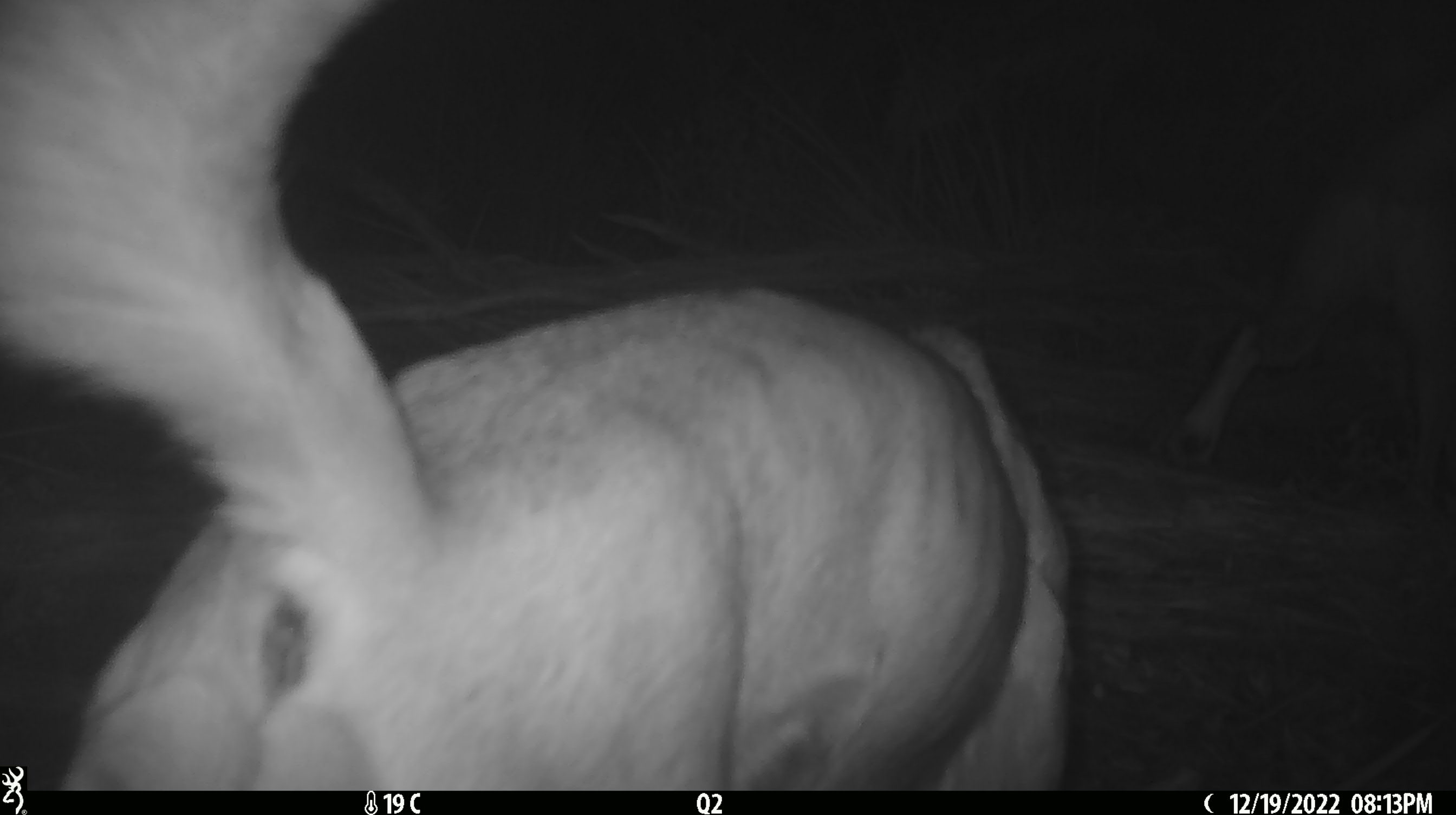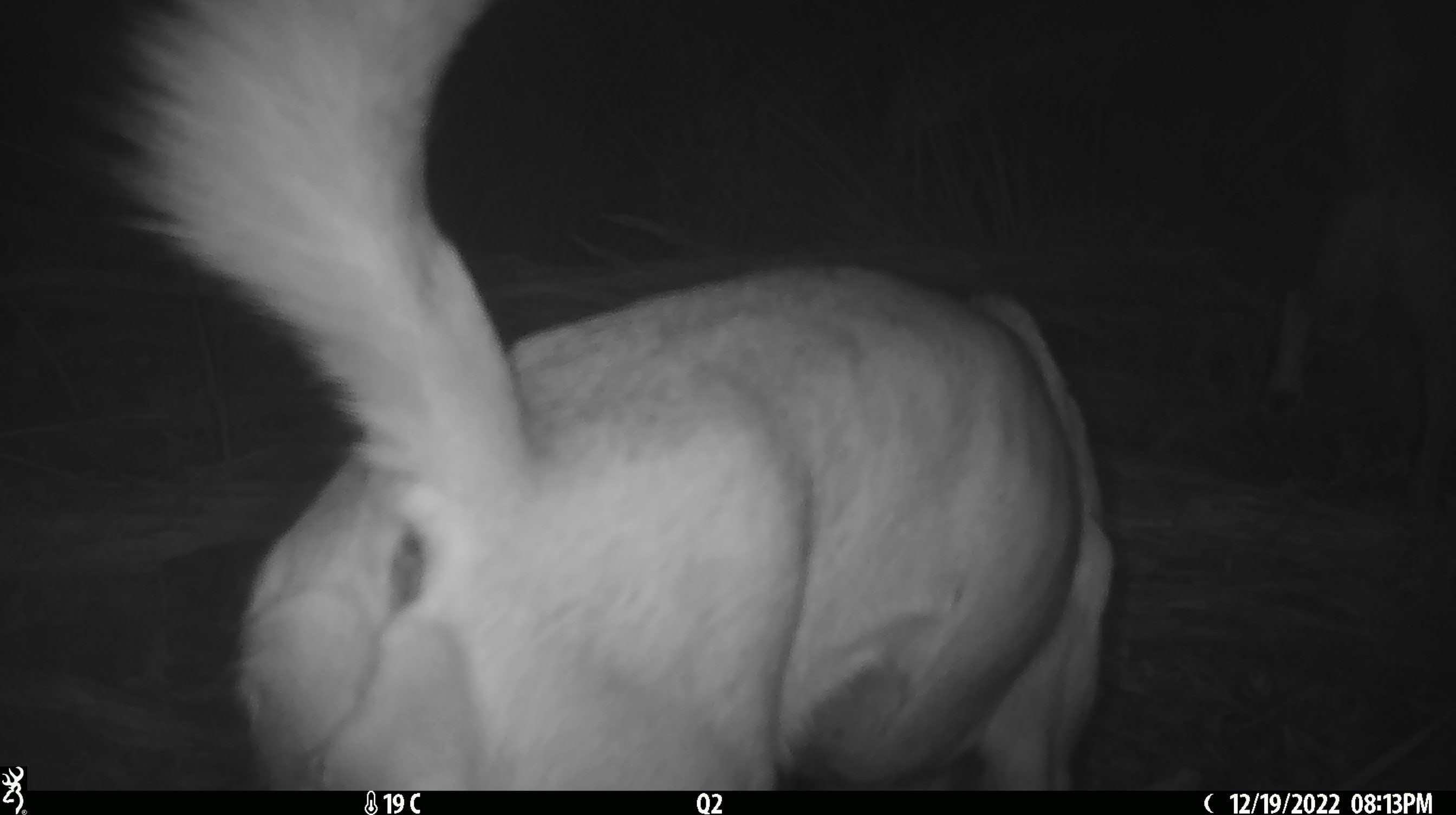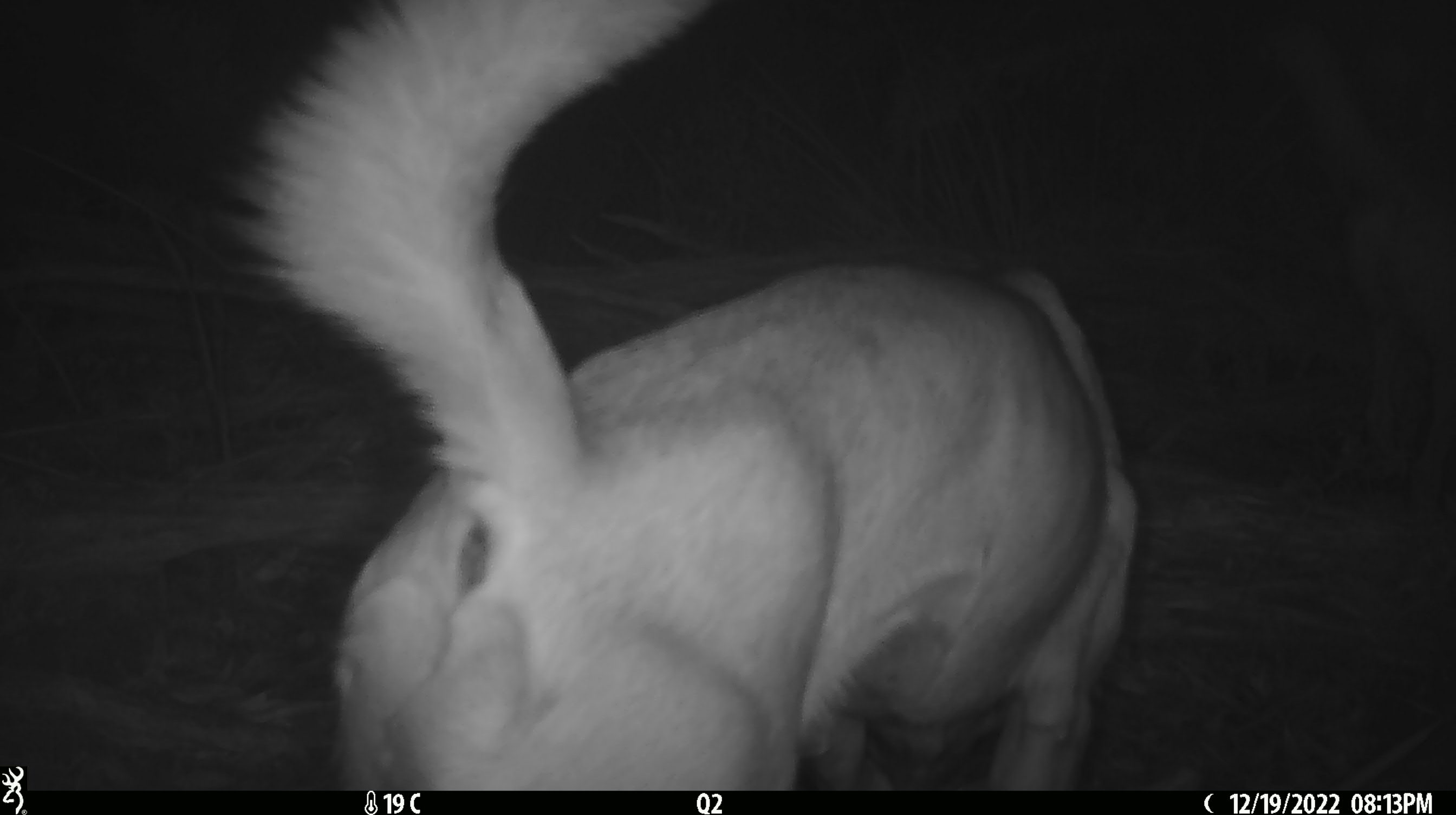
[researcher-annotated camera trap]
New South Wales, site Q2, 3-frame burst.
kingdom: Animalia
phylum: Chordata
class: Mammalia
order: Carnivora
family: Canidae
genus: Canis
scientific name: Canis familiaris dingo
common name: dingo